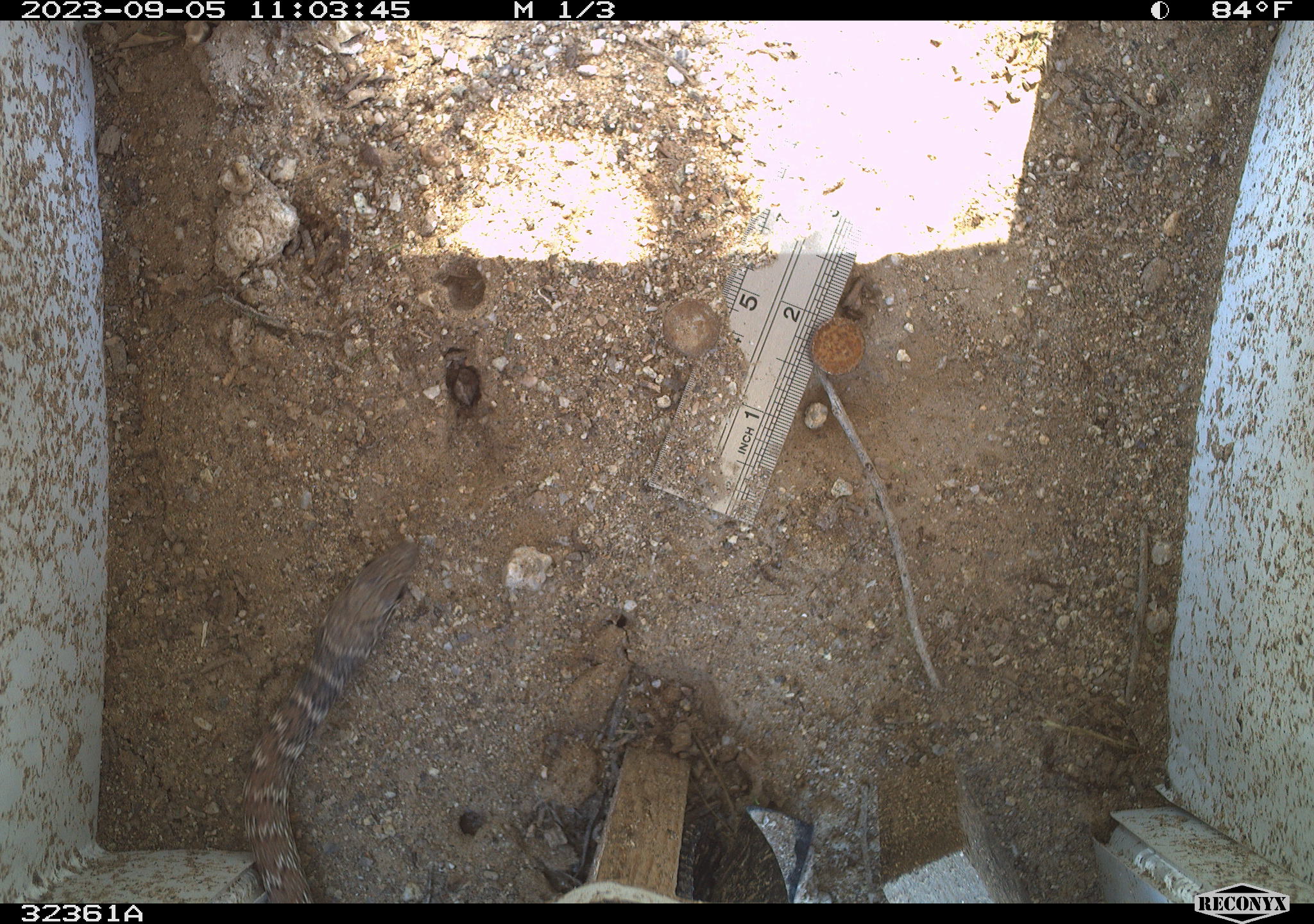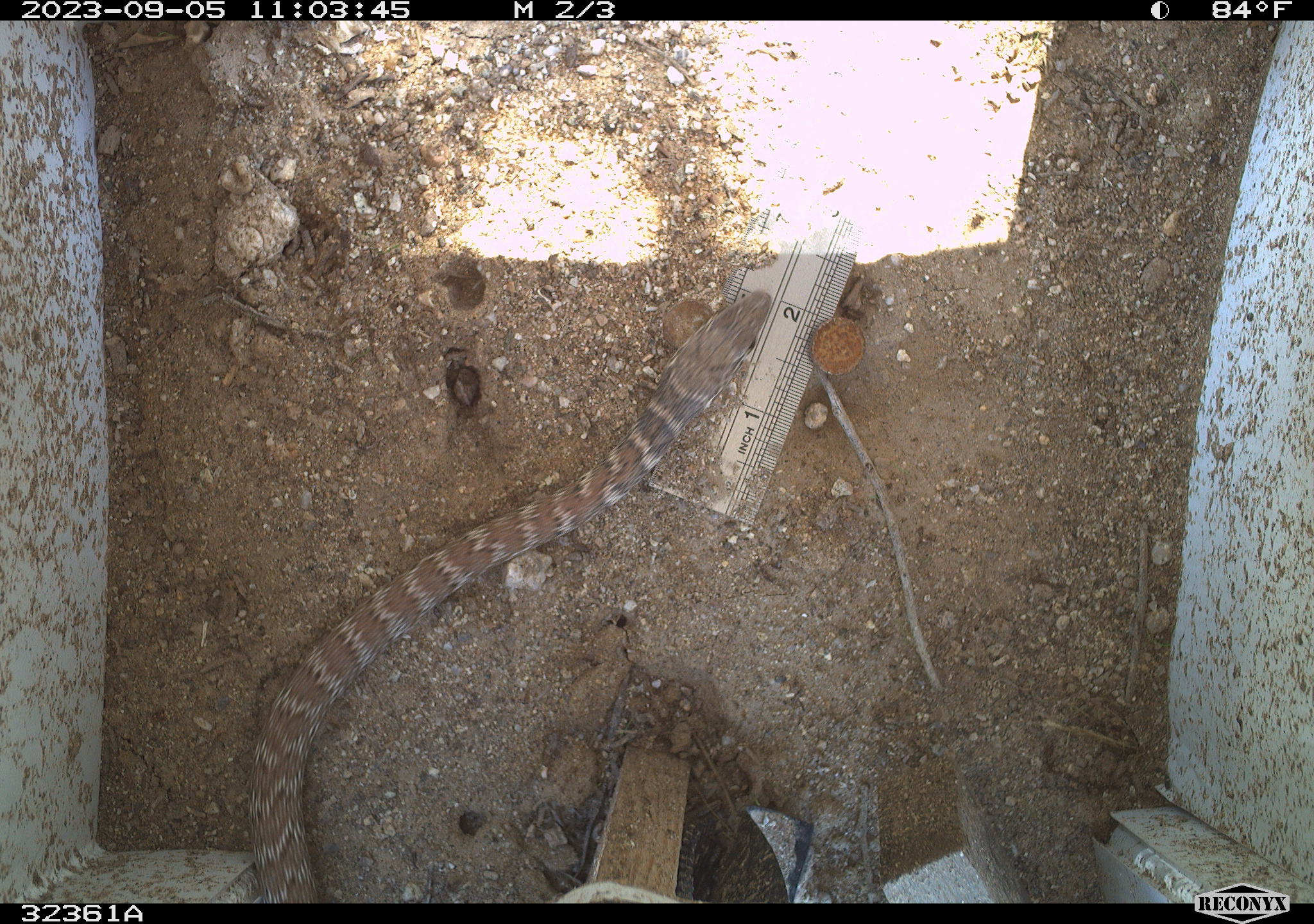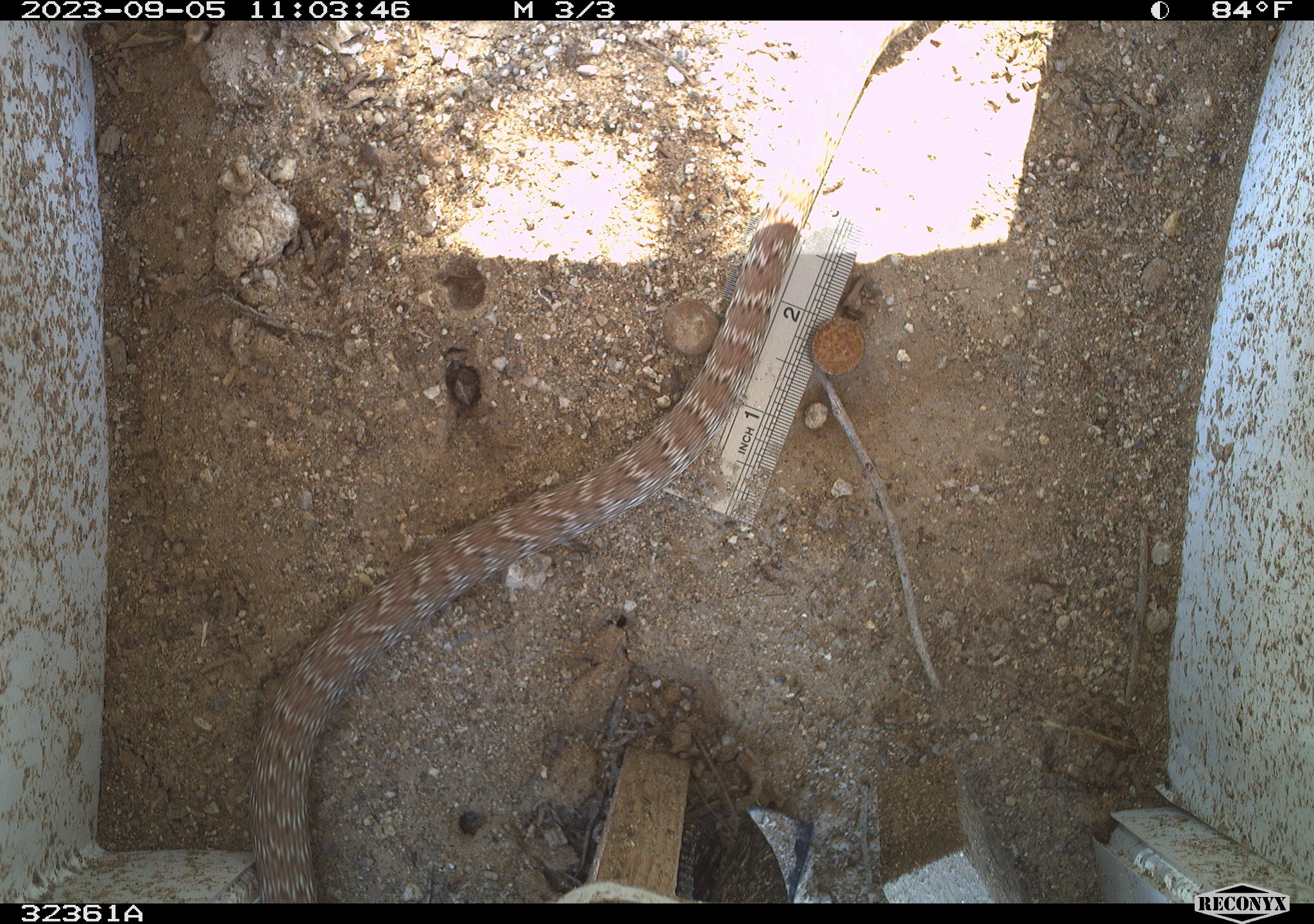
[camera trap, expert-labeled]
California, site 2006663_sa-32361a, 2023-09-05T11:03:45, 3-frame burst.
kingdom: Animalia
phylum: Chordata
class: Reptilia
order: Squamata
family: Colubridae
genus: Masticophis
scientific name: Masticophis flagellum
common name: coachwhip